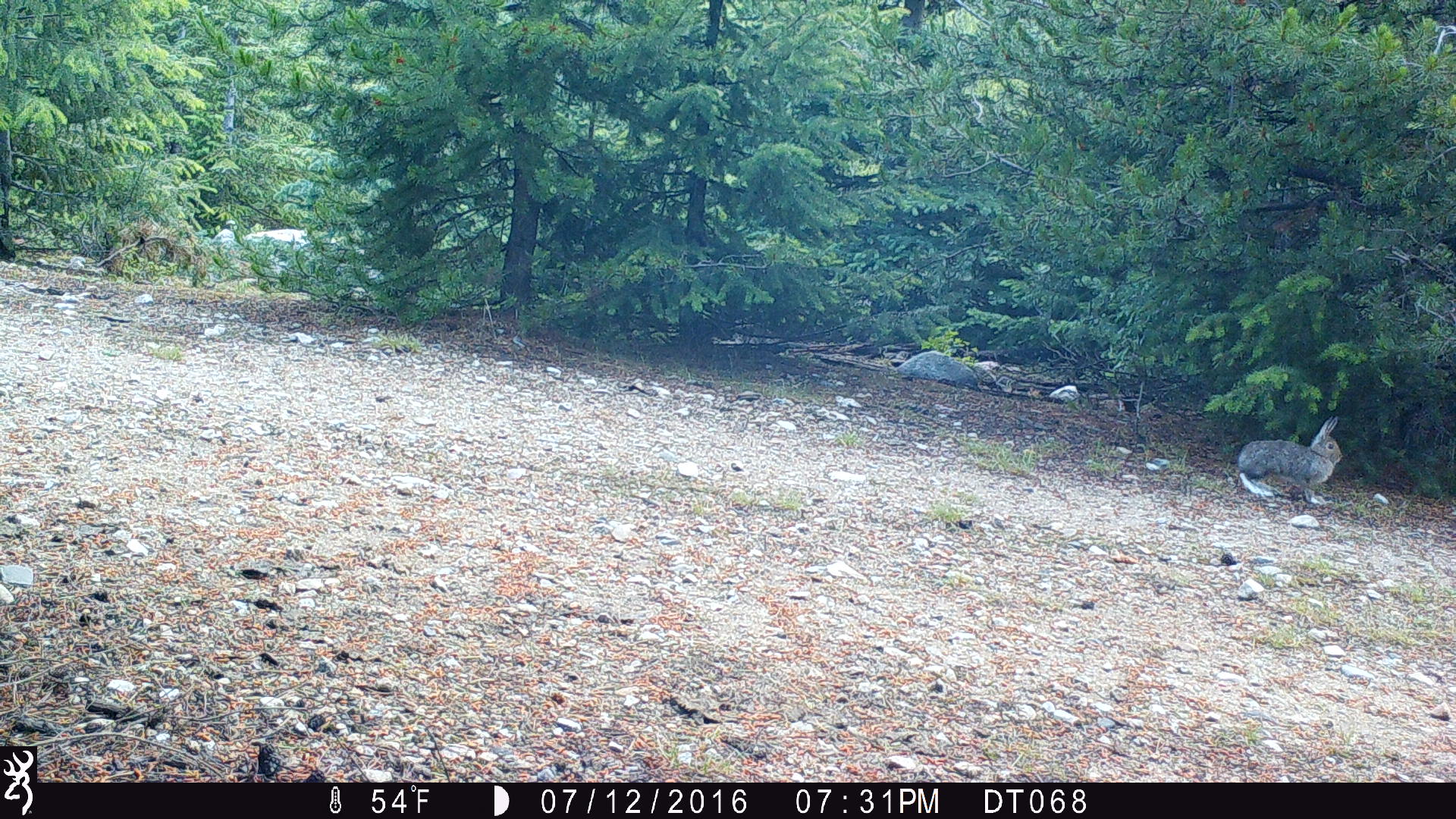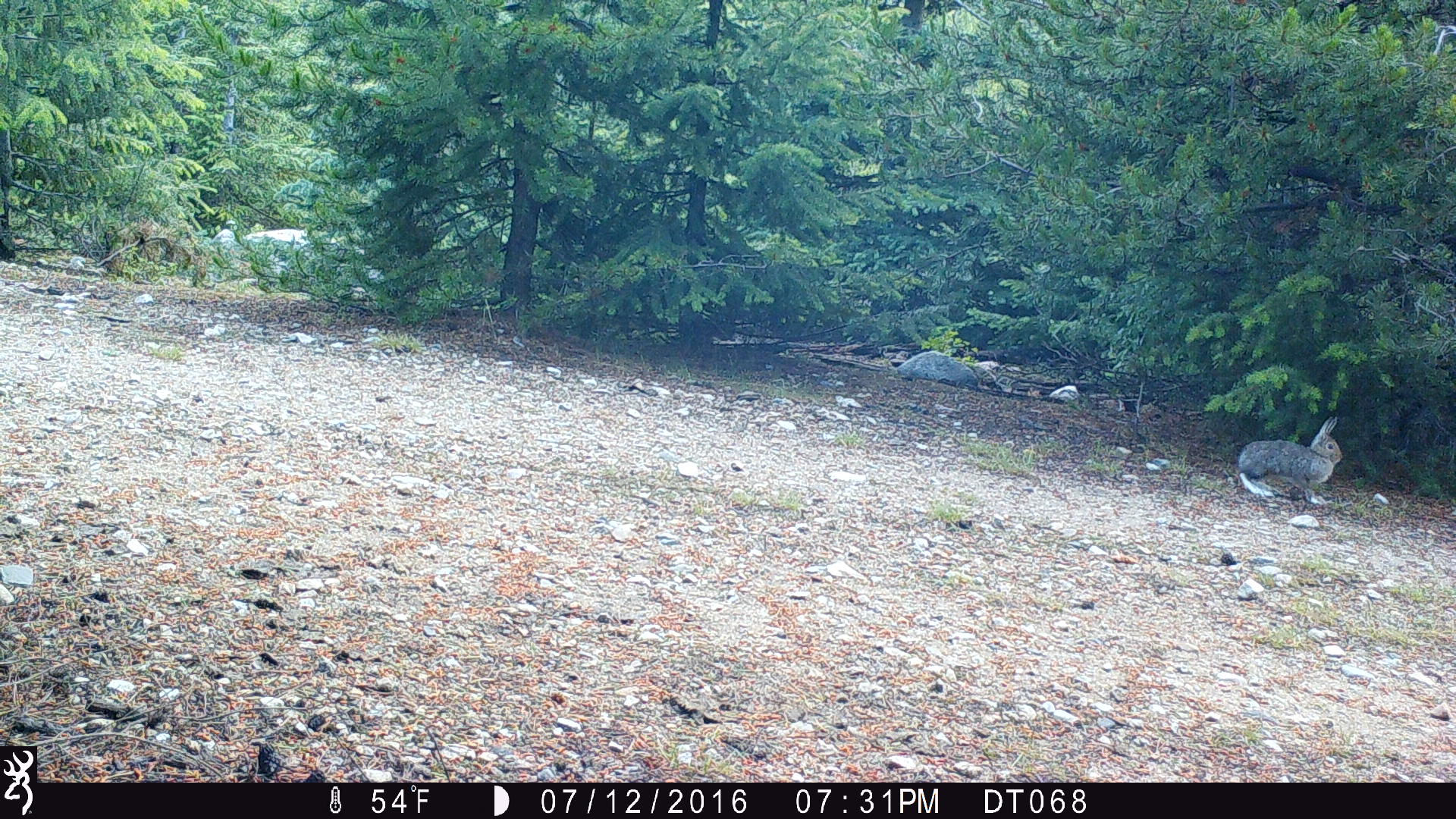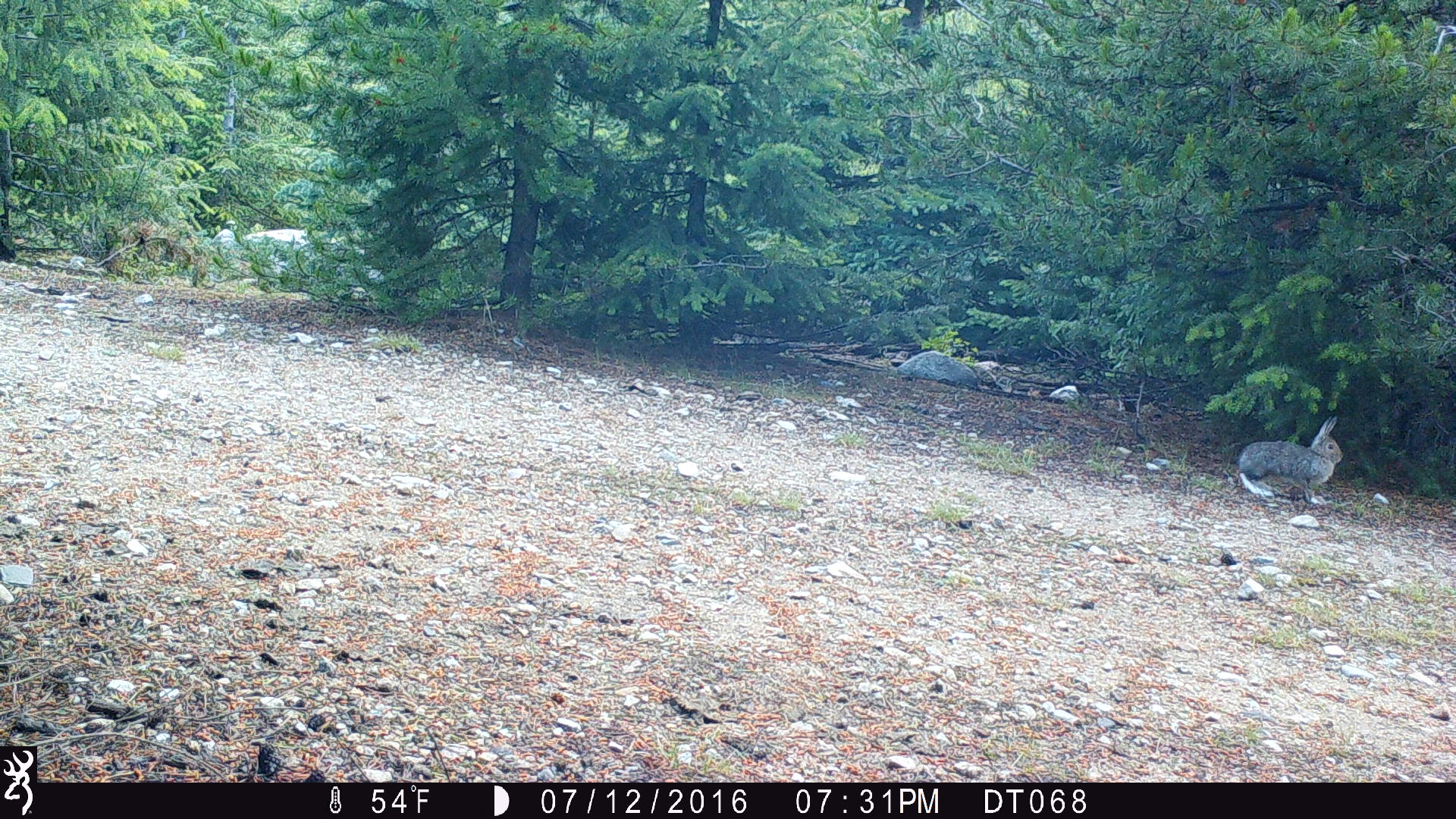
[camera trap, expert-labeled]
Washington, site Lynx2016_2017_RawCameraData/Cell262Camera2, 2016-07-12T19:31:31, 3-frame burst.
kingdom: Animalia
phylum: Chordata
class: Mammalia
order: Lagomorpha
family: Leporidae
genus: Lepus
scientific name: Lepus americanus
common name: snowshoe hare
Lepus americanus (snowshoe hare). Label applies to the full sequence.